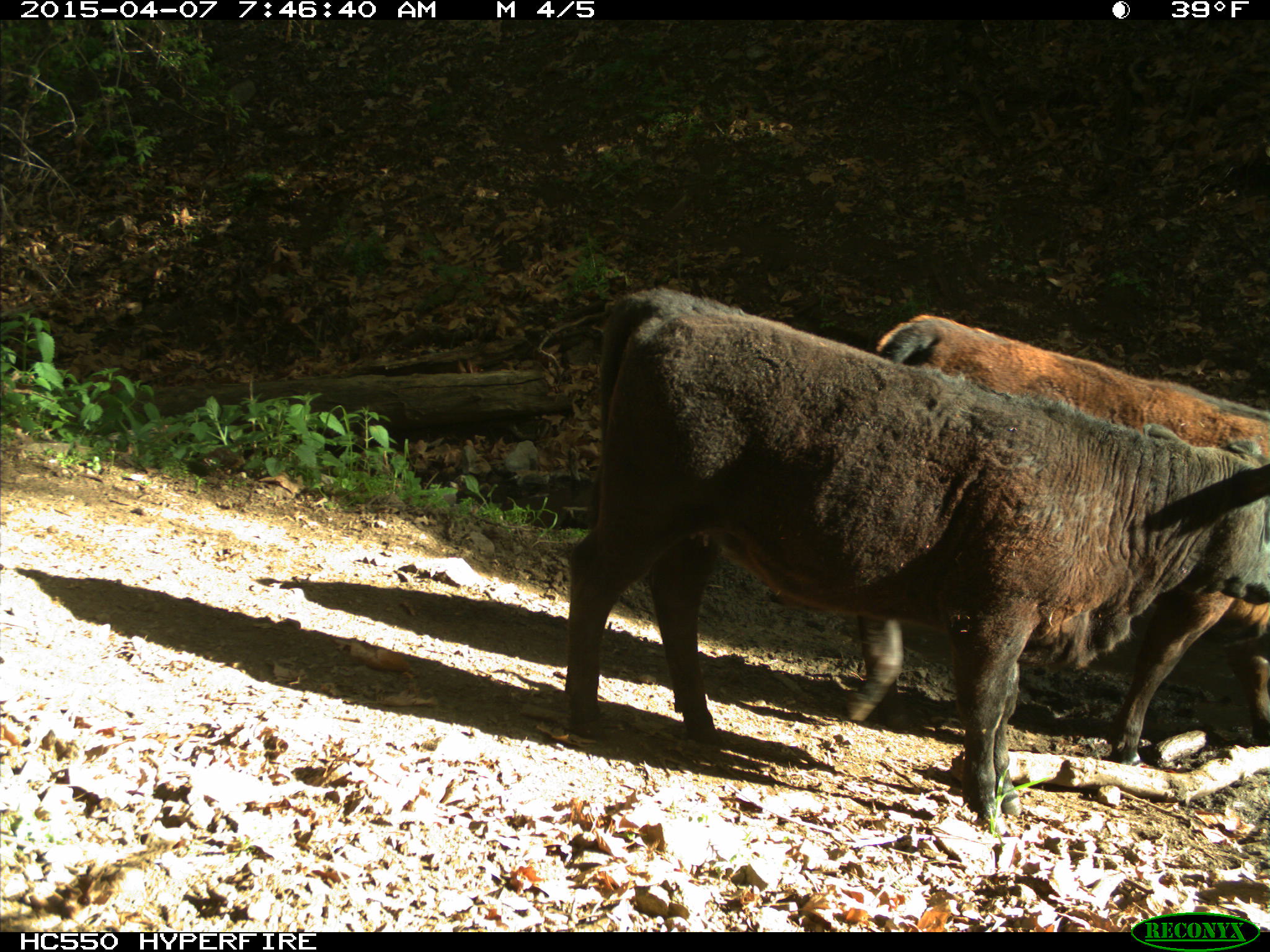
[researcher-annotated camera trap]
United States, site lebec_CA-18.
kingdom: Animalia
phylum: Chordata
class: Mammalia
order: Artiodactyla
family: Bovidae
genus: Bos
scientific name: Bos taurus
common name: domestic cow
Bos taurus (domestic cow).